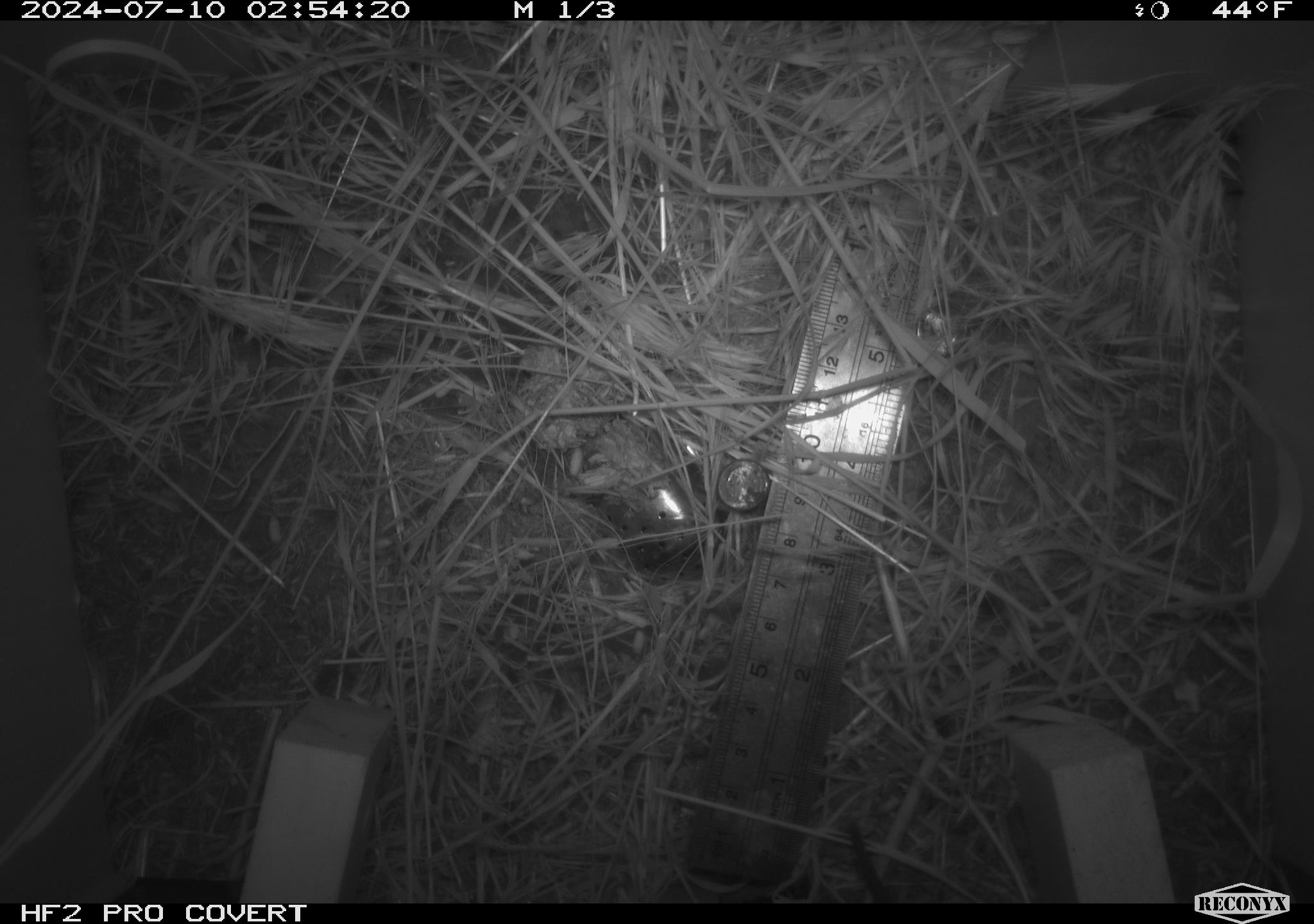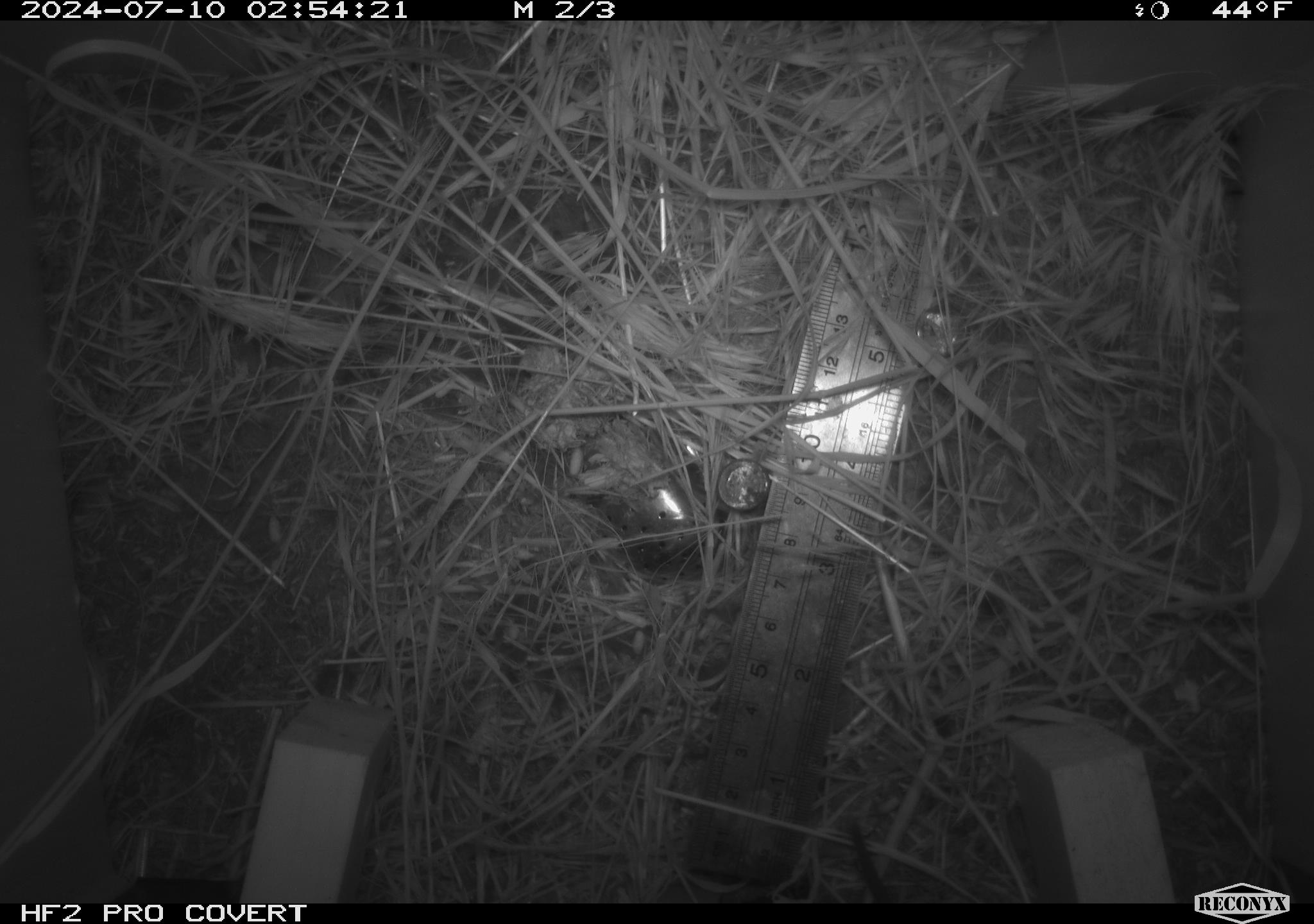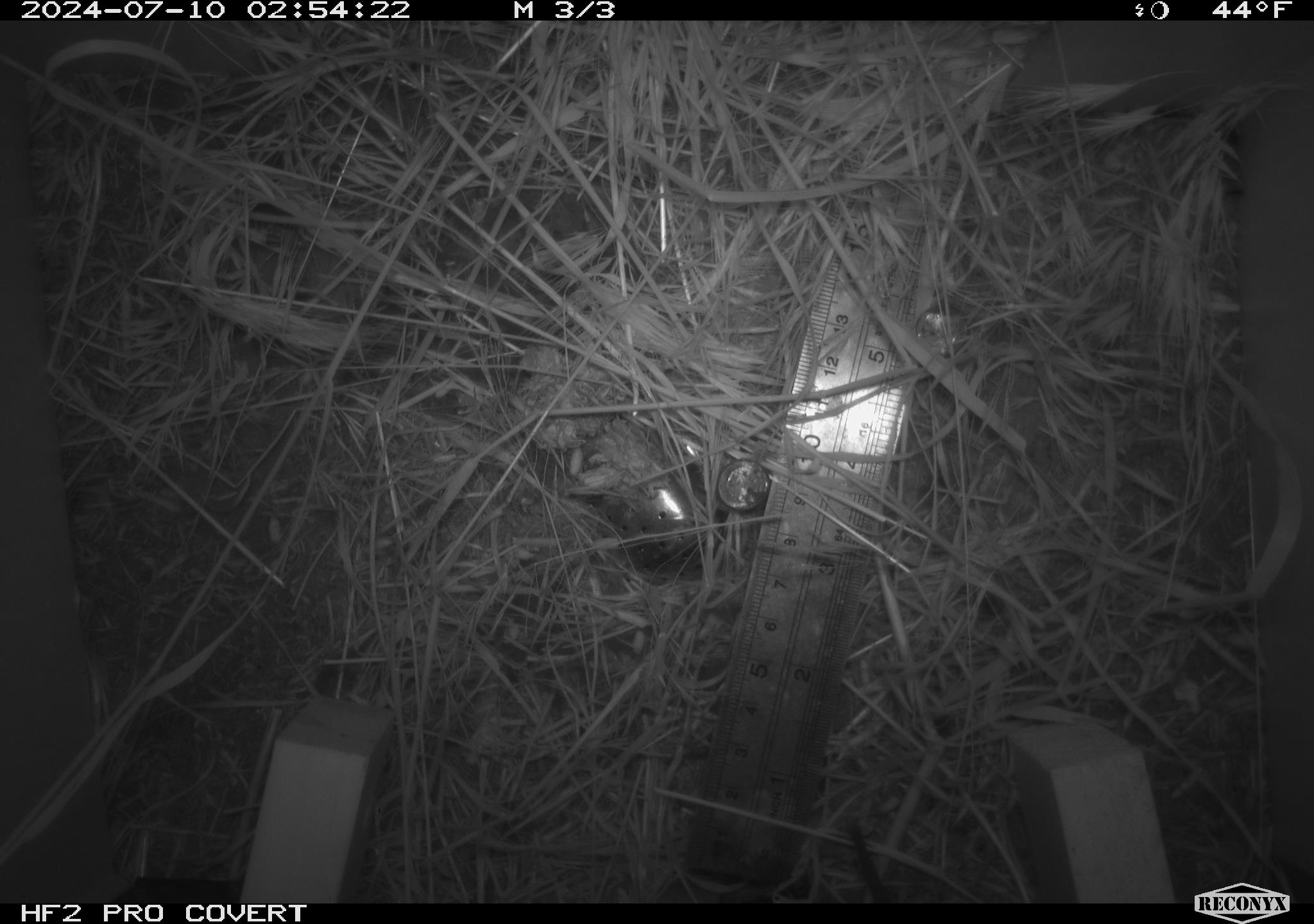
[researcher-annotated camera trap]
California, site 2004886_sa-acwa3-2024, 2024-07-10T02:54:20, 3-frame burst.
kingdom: Animalia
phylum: Chordata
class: Mammalia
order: Rodentia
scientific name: Rodentia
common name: mouse species